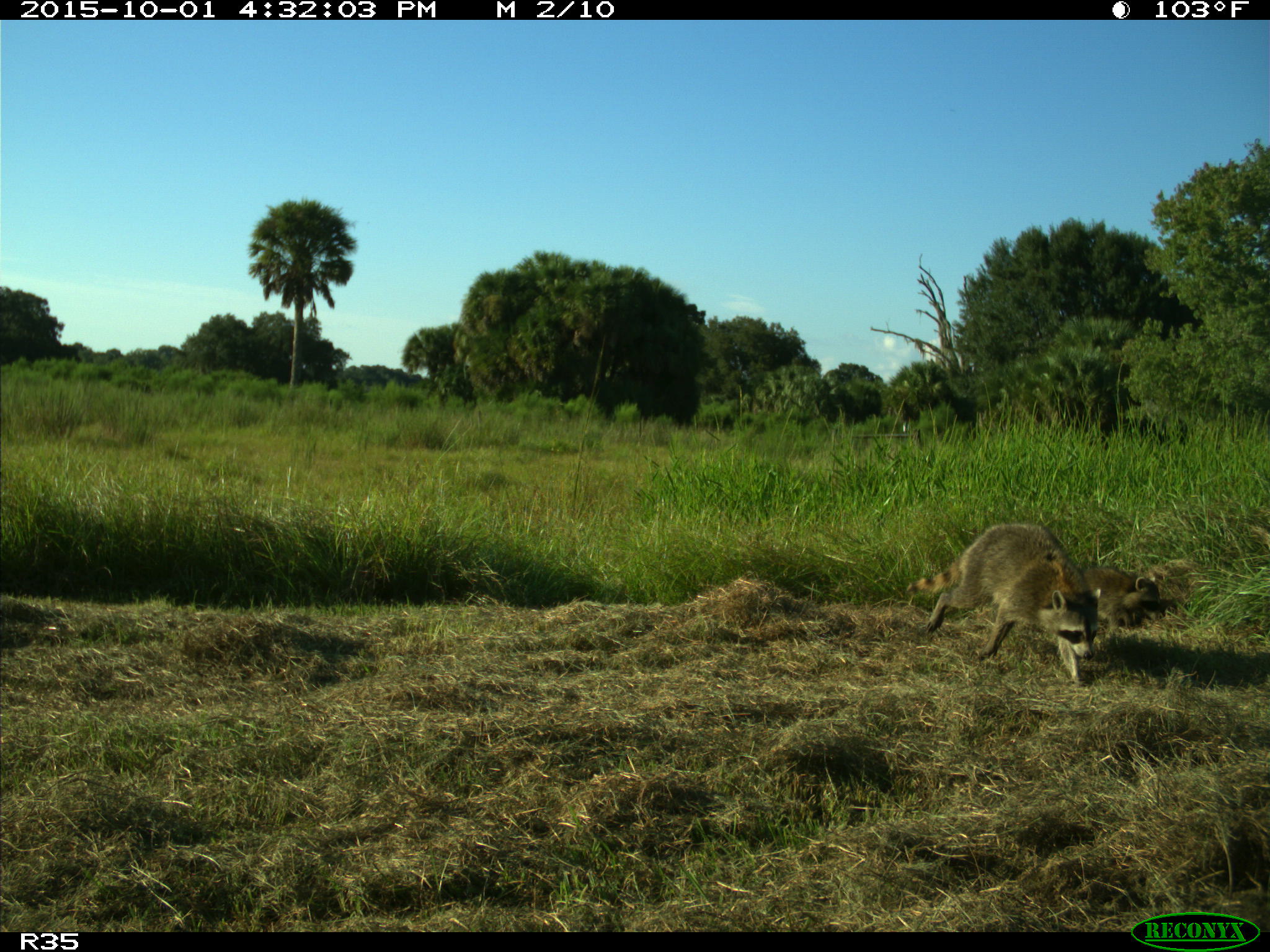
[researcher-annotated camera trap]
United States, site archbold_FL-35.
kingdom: Animalia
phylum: Chordata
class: Mammalia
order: Carnivora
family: Procyonidae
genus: Procyon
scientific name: Procyon lotor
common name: common raccoon